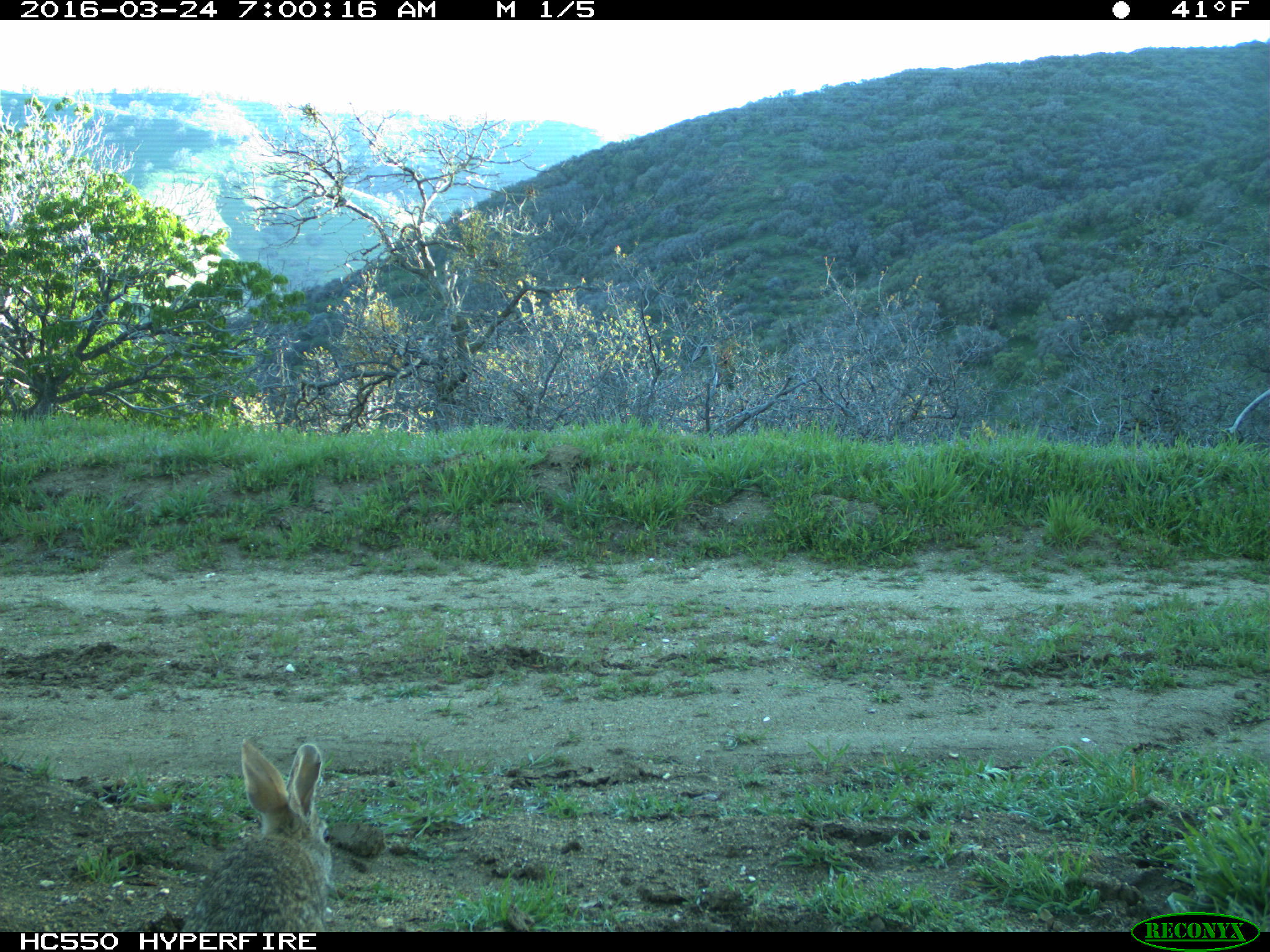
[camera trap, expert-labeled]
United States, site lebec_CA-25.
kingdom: Animalia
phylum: Chordata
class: Mammalia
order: Lagomorpha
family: Leporidae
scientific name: Leporidae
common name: rabbits and hares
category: unidentified rabbit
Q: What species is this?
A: Unidentified rabbit (rabbits and hares) (Leporidae).